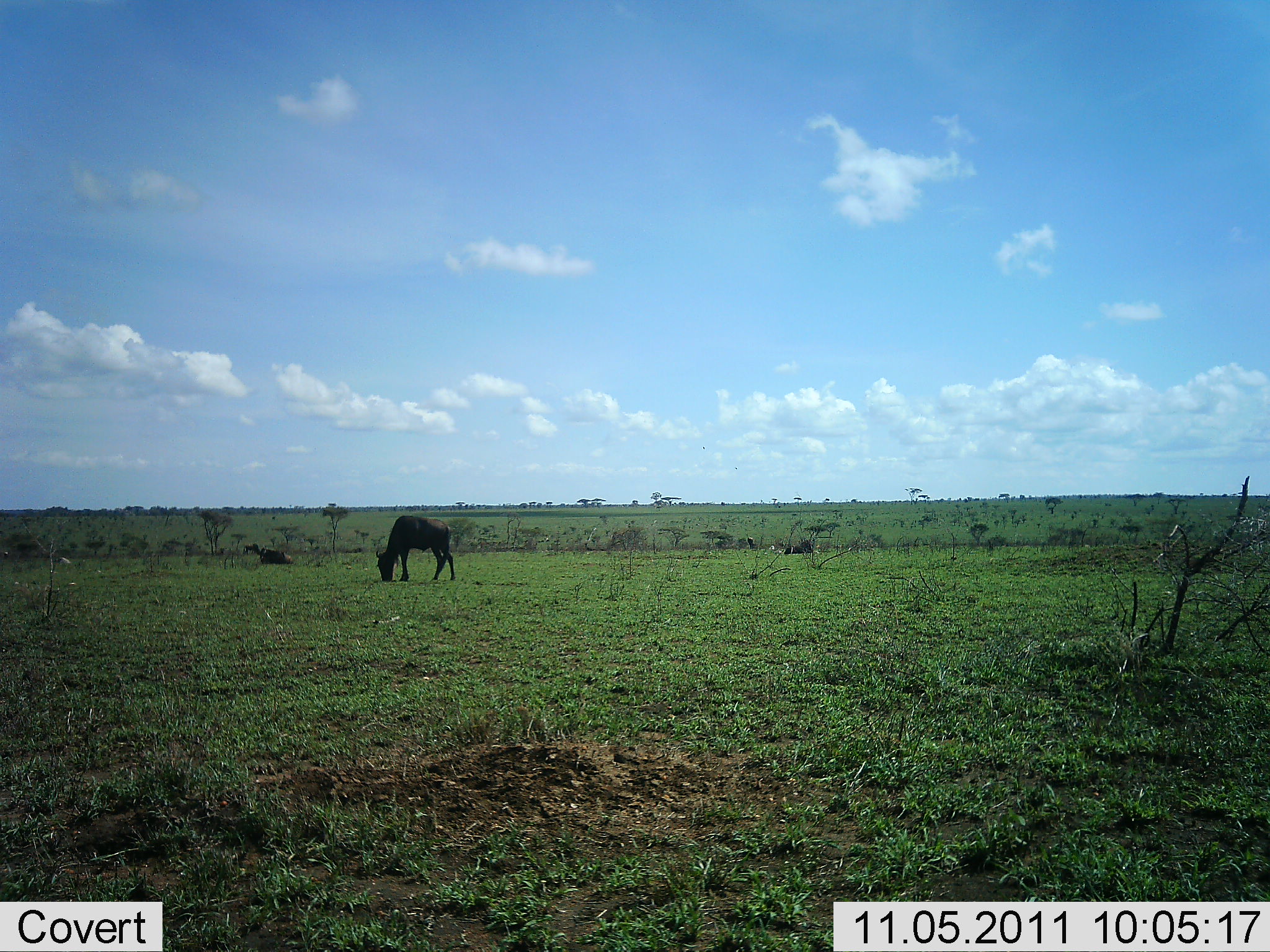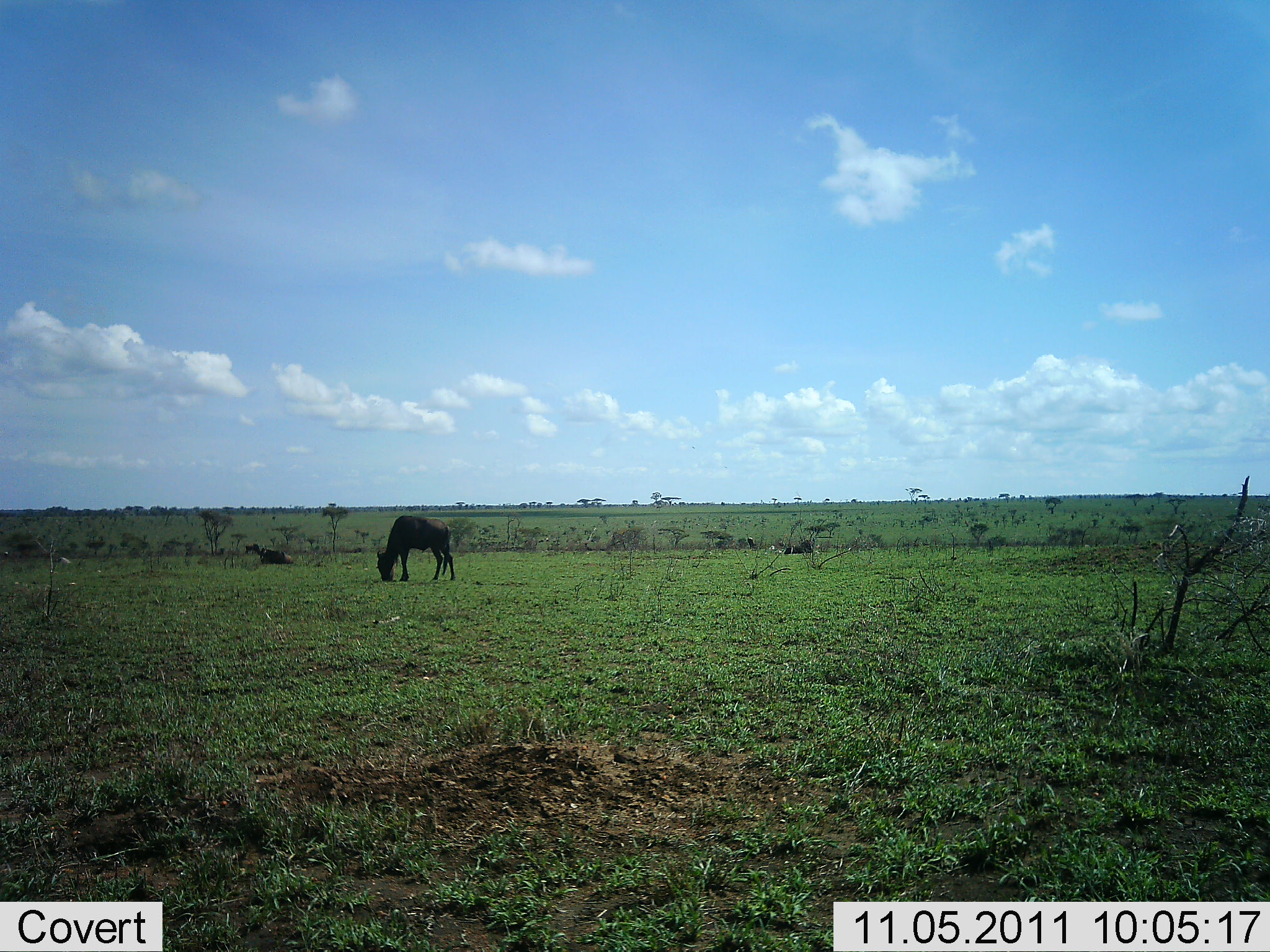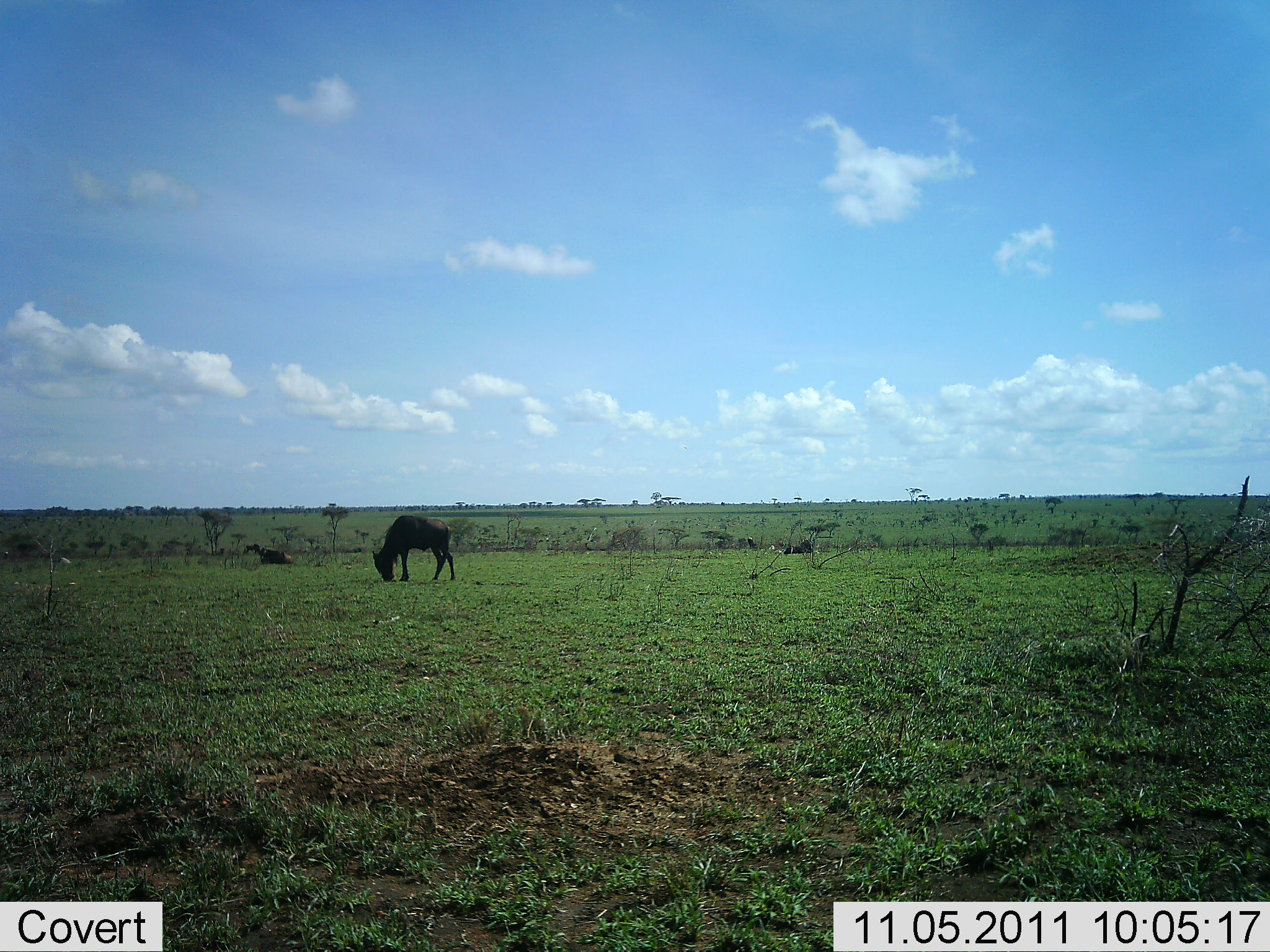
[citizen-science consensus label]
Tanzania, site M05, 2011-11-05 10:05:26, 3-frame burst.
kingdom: Animalia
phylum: Chordata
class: Mammalia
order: Artiodactyla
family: Bovidae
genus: Connochaetes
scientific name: Connochaetes taurinus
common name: blue wildebeest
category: wildebeest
Wildebeest (blue wildebeest) (Connochaetes taurinus), count 1. Behavior (volunteer vote fractions): standing 36%, resting 43%, moving 0%, interacting 0%. Young present (vote fraction): 0%. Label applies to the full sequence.